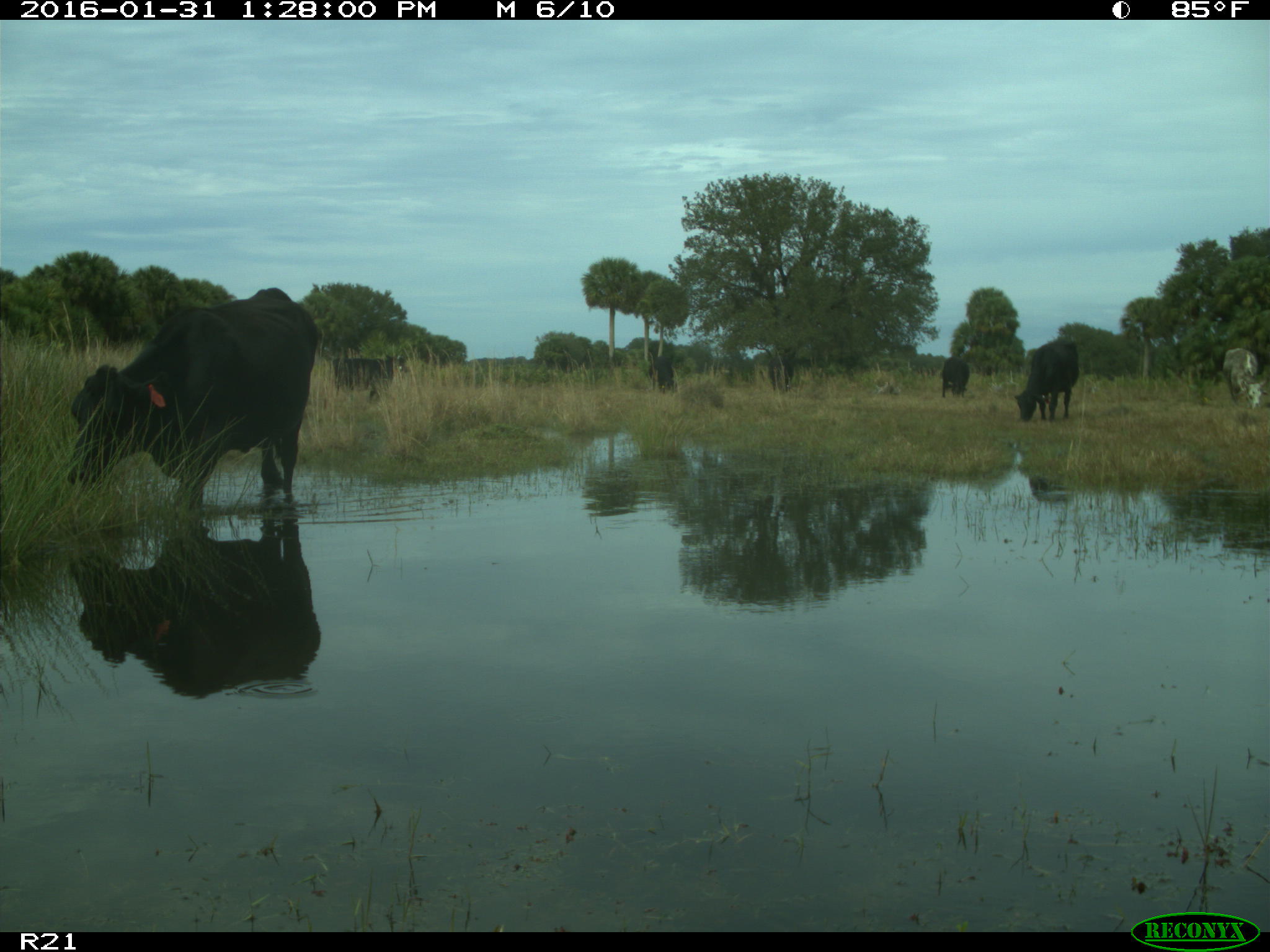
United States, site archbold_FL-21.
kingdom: Animalia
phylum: Chordata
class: Mammalia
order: Artiodactyla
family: Bovidae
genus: Bos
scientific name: Bos taurus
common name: domestic cow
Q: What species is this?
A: Bos taurus (domestic cow).